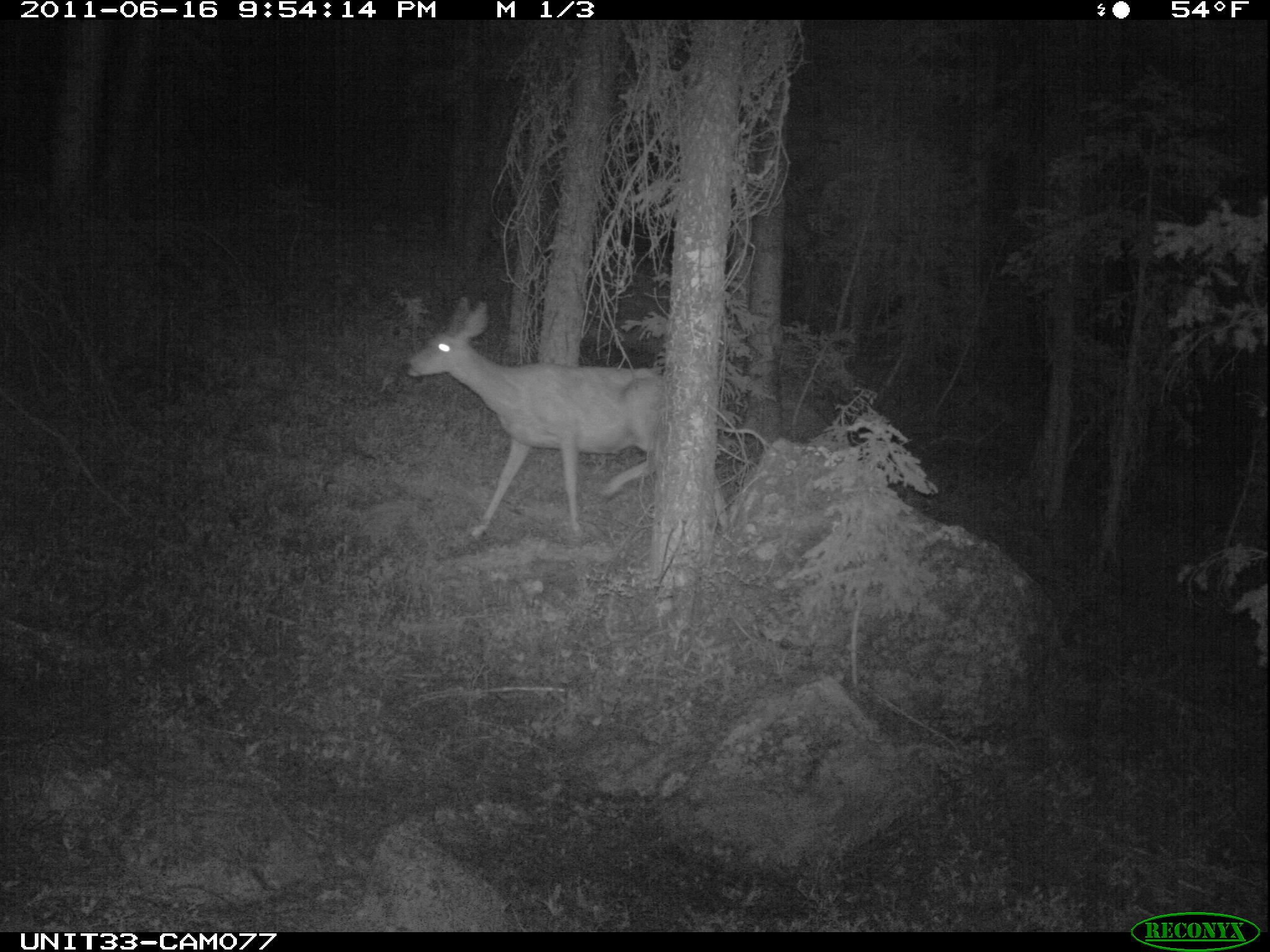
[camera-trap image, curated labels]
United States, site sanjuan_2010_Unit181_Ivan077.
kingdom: Animalia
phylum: Chordata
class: Mammalia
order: Artiodactyla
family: Cervidae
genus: Odocoileus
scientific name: Odocoileus hemionus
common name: mule deer